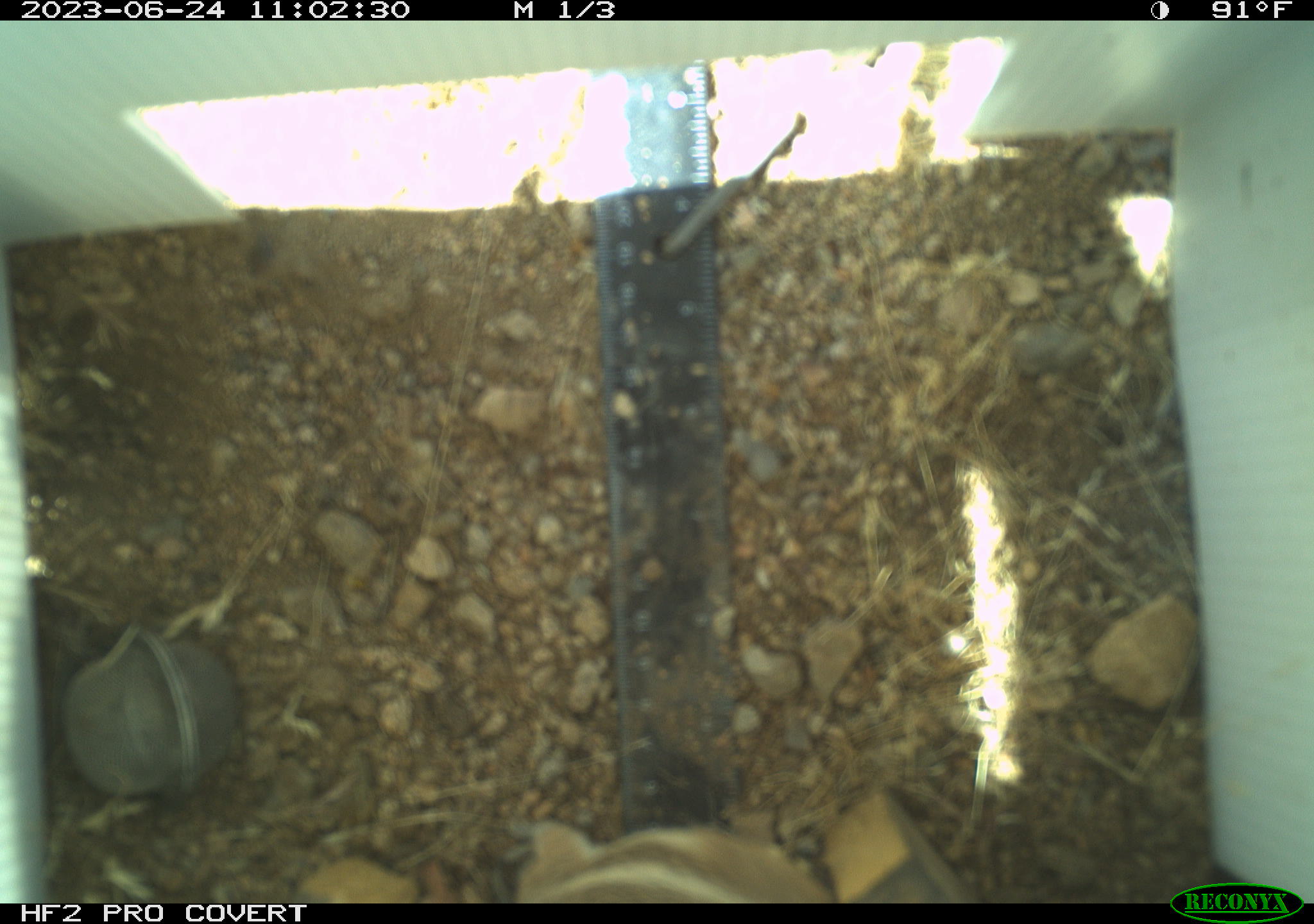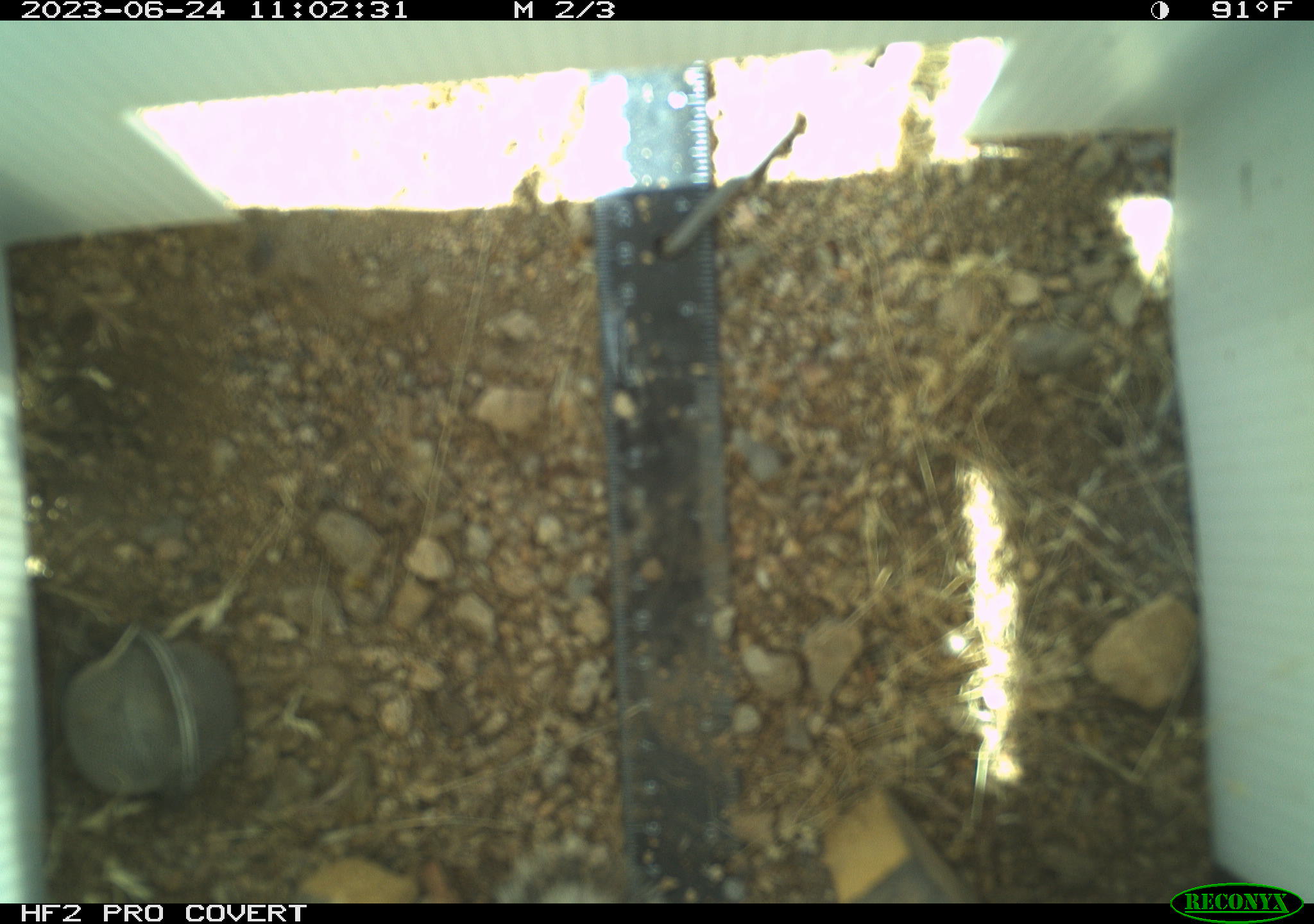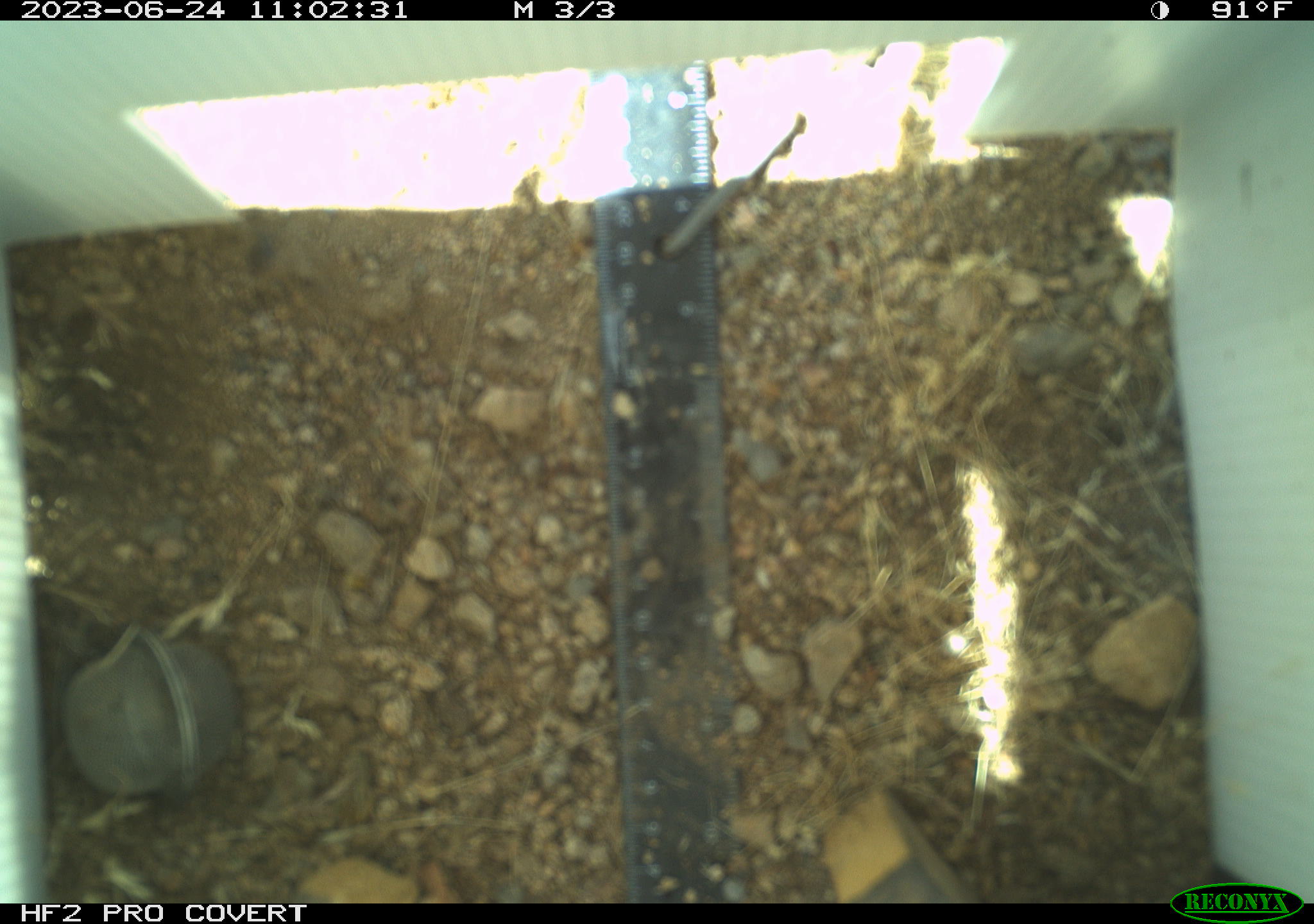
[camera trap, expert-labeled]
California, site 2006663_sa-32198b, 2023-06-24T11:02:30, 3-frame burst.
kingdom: Animalia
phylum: Chordata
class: Mammalia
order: Rodentia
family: Sciuridae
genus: Ammospermophilus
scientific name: Ammospermophilus leucurus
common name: white-tailed antelope squirrel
White-tailed antelope squirrel (Ammospermophilus leucurus).